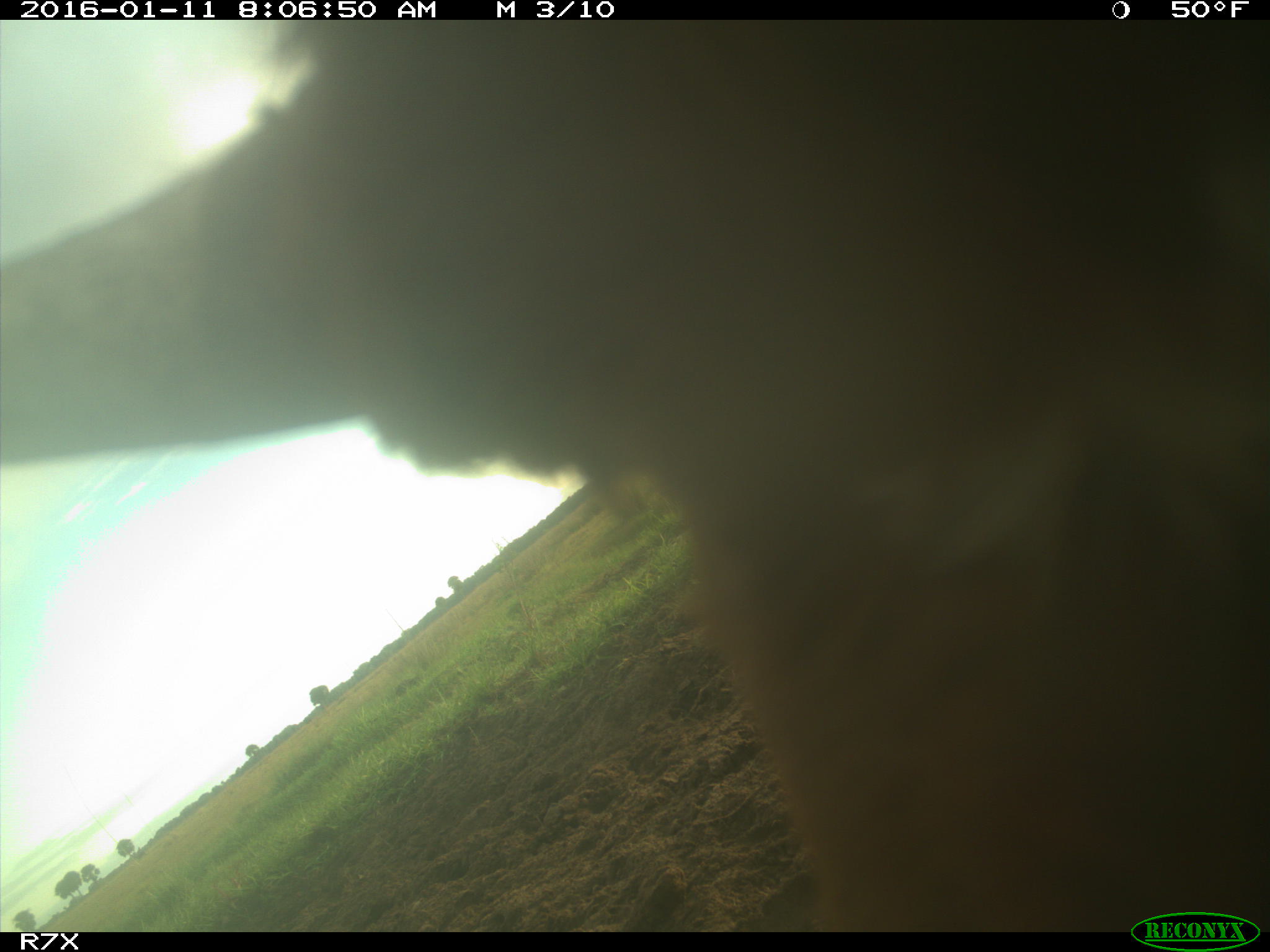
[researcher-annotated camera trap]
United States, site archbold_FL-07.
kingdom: Animalia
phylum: Chordata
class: Mammalia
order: Artiodactyla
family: Bovidae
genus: Bos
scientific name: Bos taurus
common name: domestic cow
Bos taurus (domestic cow).